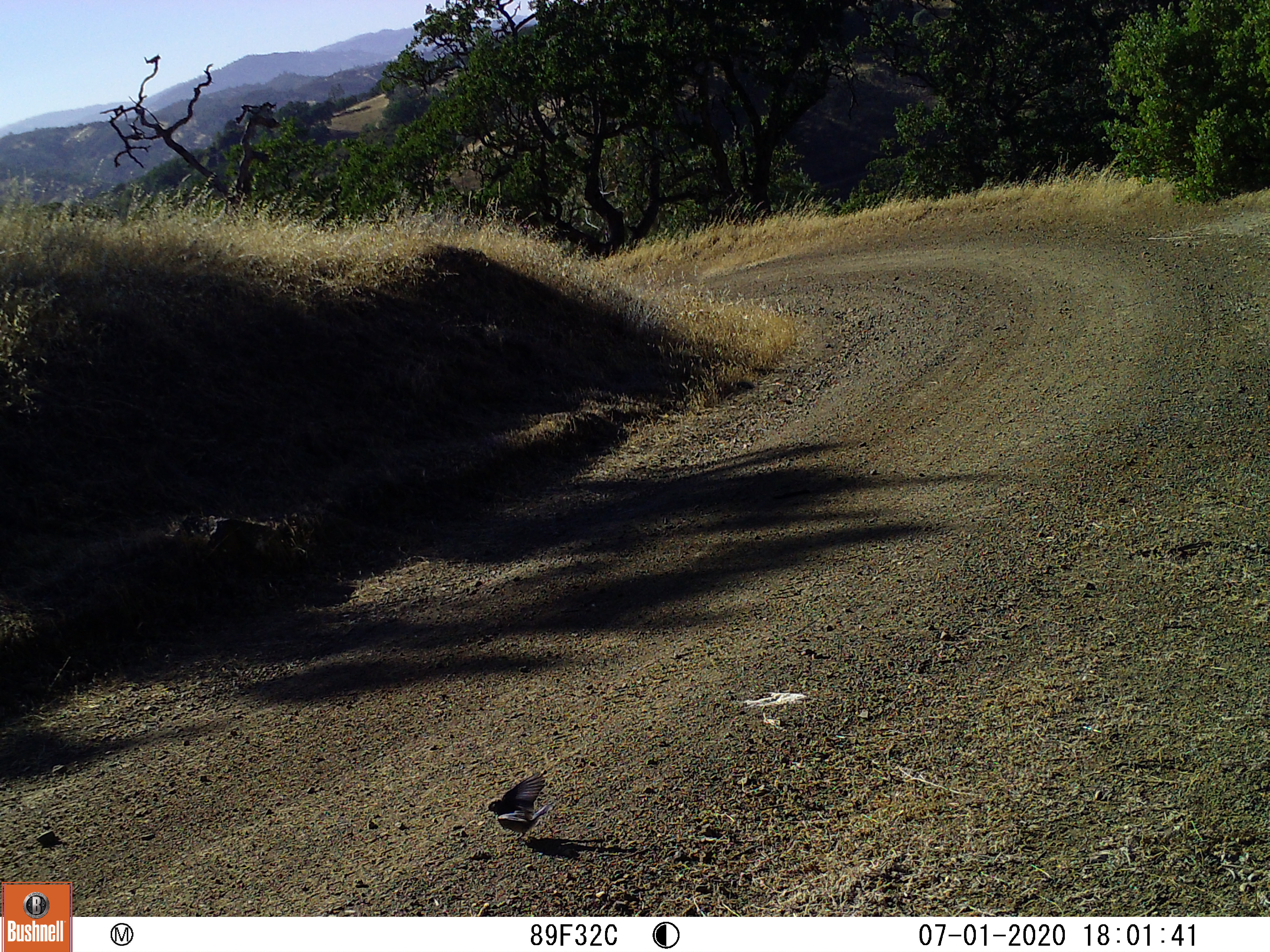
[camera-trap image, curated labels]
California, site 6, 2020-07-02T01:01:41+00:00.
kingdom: Animalia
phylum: Chordata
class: Aves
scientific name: Aves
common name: bird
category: unknown bird